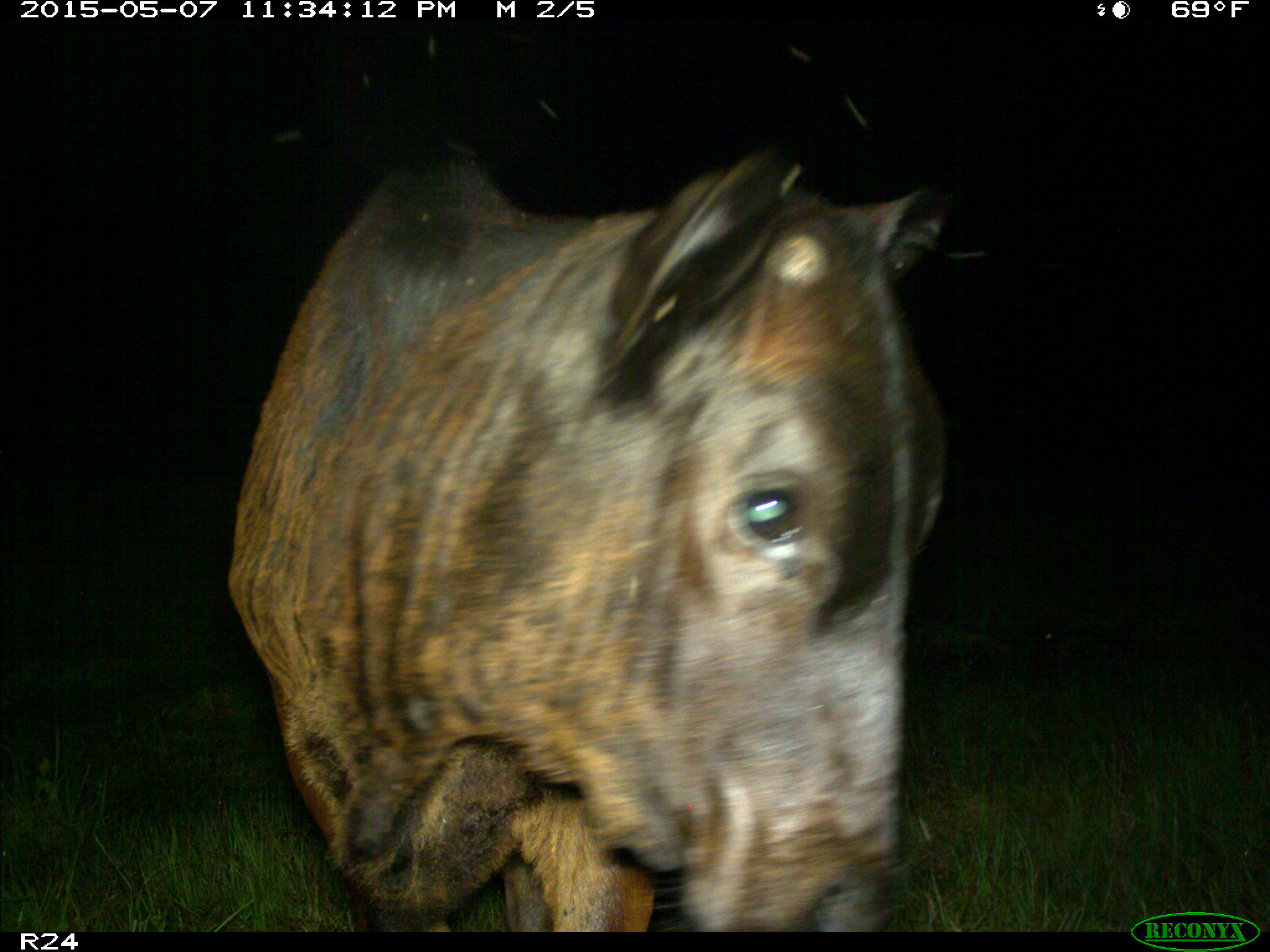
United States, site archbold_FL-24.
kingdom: Animalia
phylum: Chordata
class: Mammalia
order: Artiodactyla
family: Bovidae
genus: Bos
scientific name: Bos taurus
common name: domestic cow